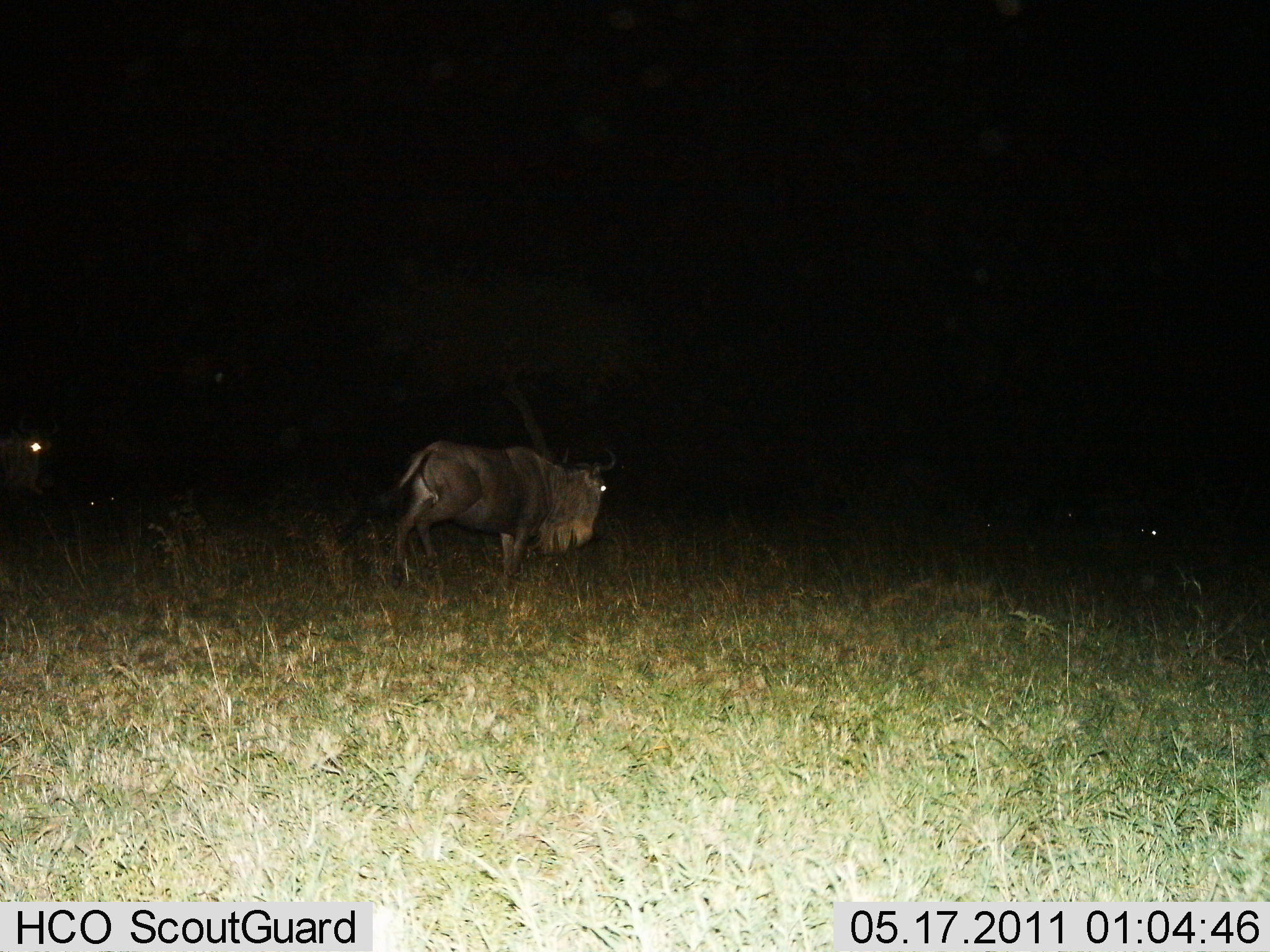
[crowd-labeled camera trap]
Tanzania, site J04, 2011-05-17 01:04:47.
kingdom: Animalia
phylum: Chordata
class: Mammalia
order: Artiodactyla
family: Bovidae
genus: Connochaetes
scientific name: Connochaetes taurinus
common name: blue wildebeest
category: wildebeest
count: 2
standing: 46%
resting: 0%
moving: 54%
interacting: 0%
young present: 0%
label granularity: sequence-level